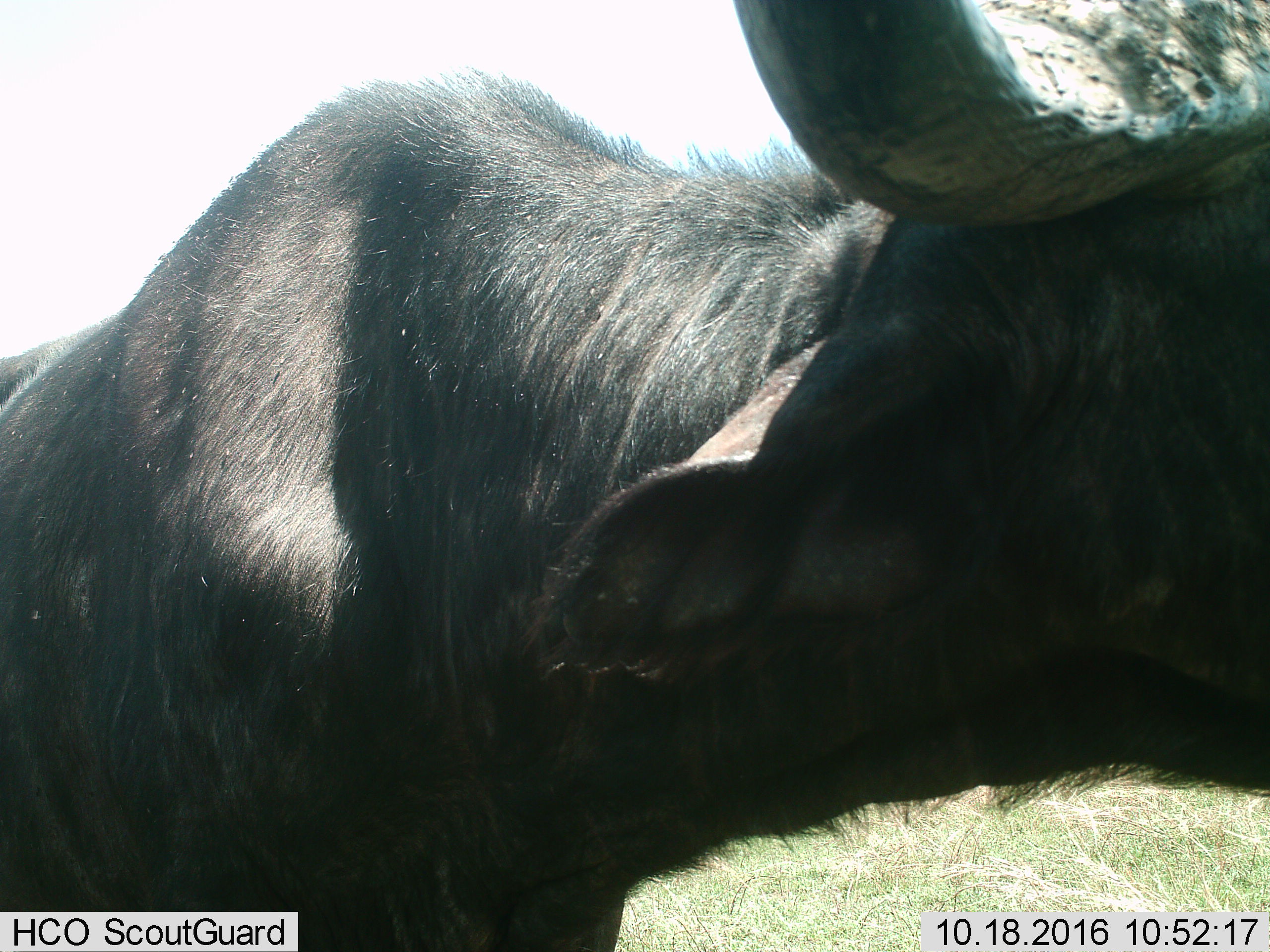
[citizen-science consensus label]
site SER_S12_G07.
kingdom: Animalia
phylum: Chordata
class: Mammalia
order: Artiodactyla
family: Bovidae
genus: Syncerus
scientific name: Syncerus caffer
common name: african buffalo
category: buffalo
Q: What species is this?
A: Buffalo (african buffalo) (Syncerus caffer).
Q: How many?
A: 1.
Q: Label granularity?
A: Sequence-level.